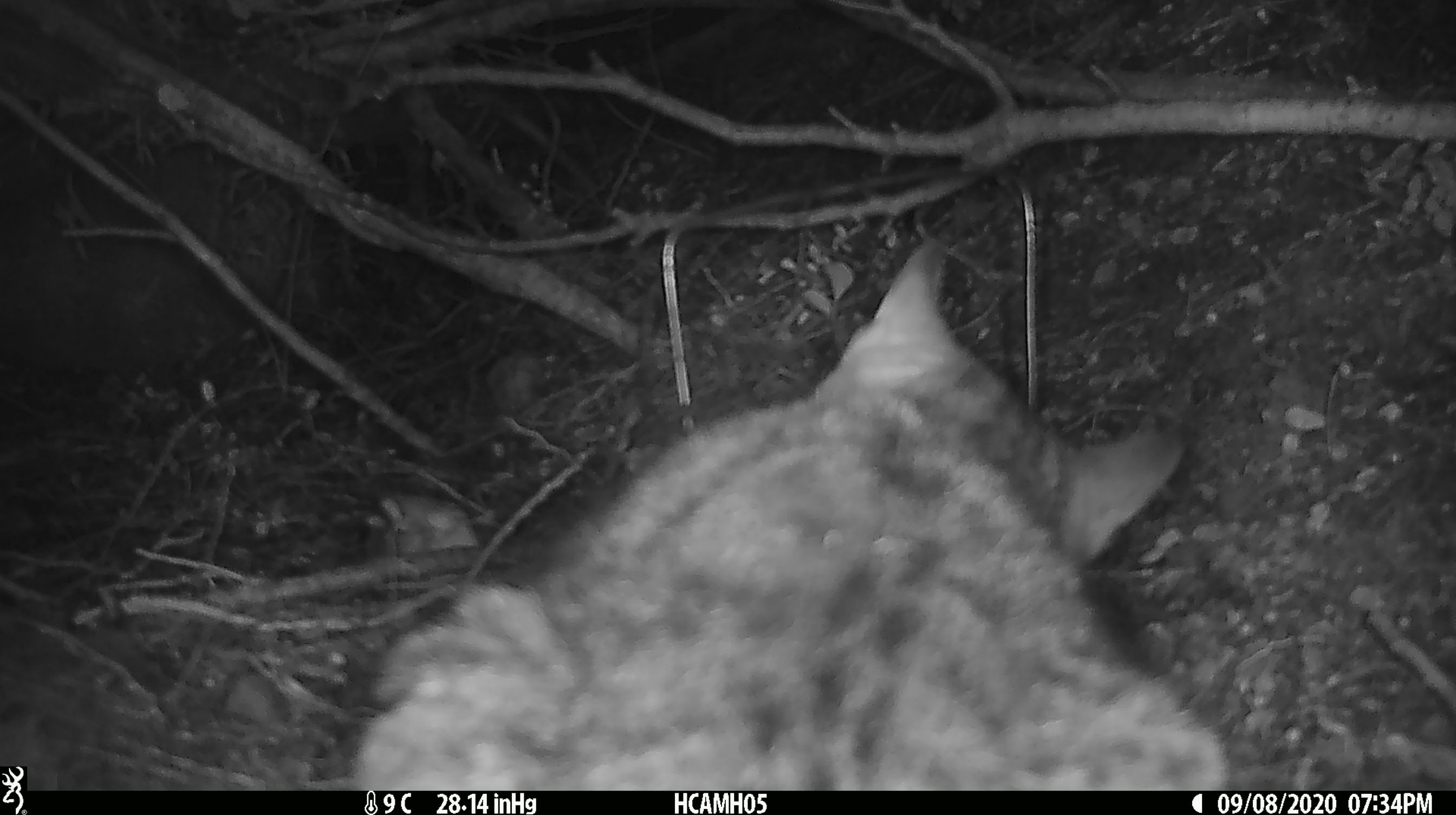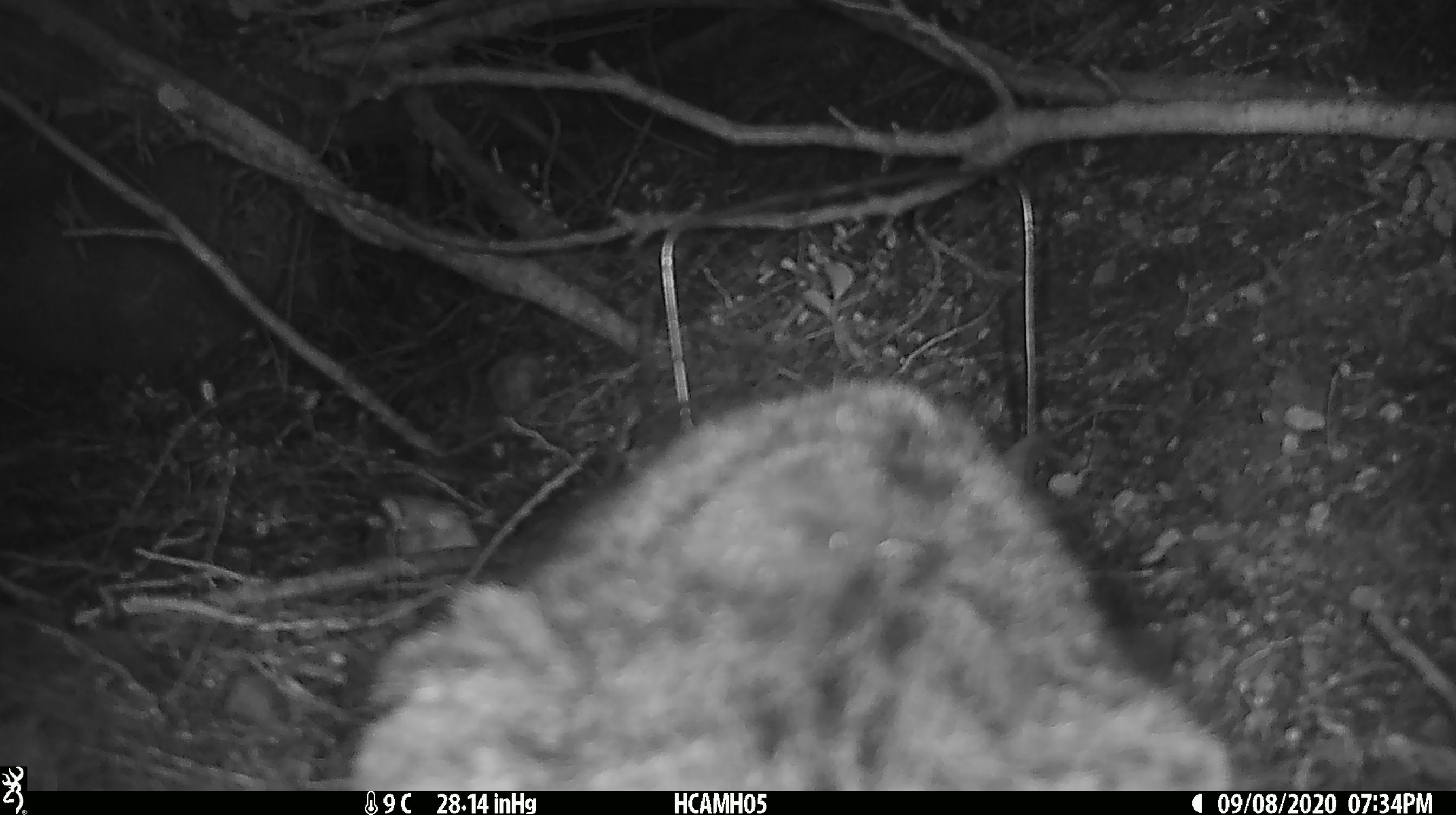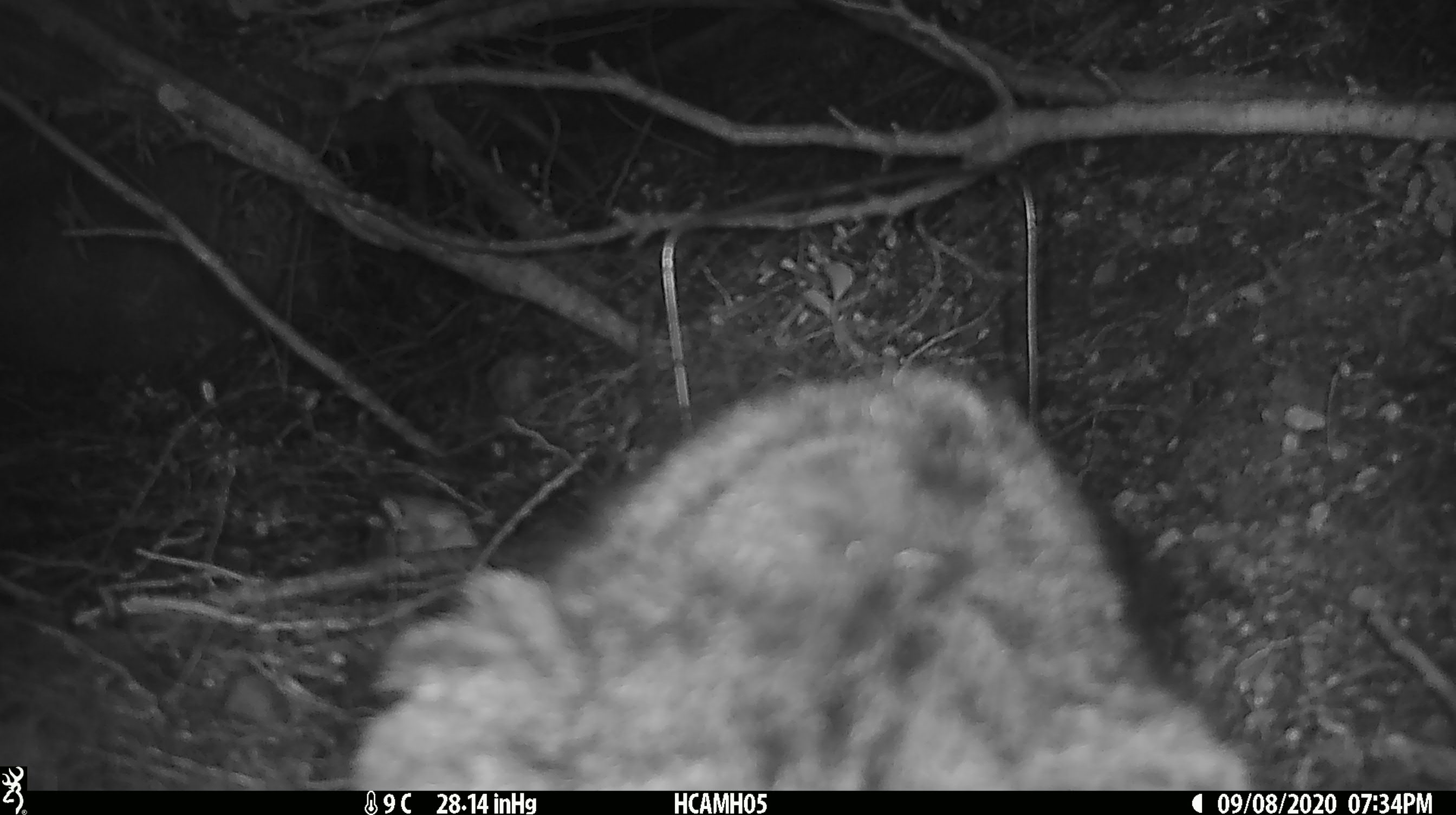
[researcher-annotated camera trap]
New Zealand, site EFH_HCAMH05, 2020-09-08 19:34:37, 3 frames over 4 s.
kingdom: Animalia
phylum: Chordata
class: Mammalia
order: Carnivora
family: Felidae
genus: Felis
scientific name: Felis catus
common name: domestic cat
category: cat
Cat (domestic cat) (Felis catus).